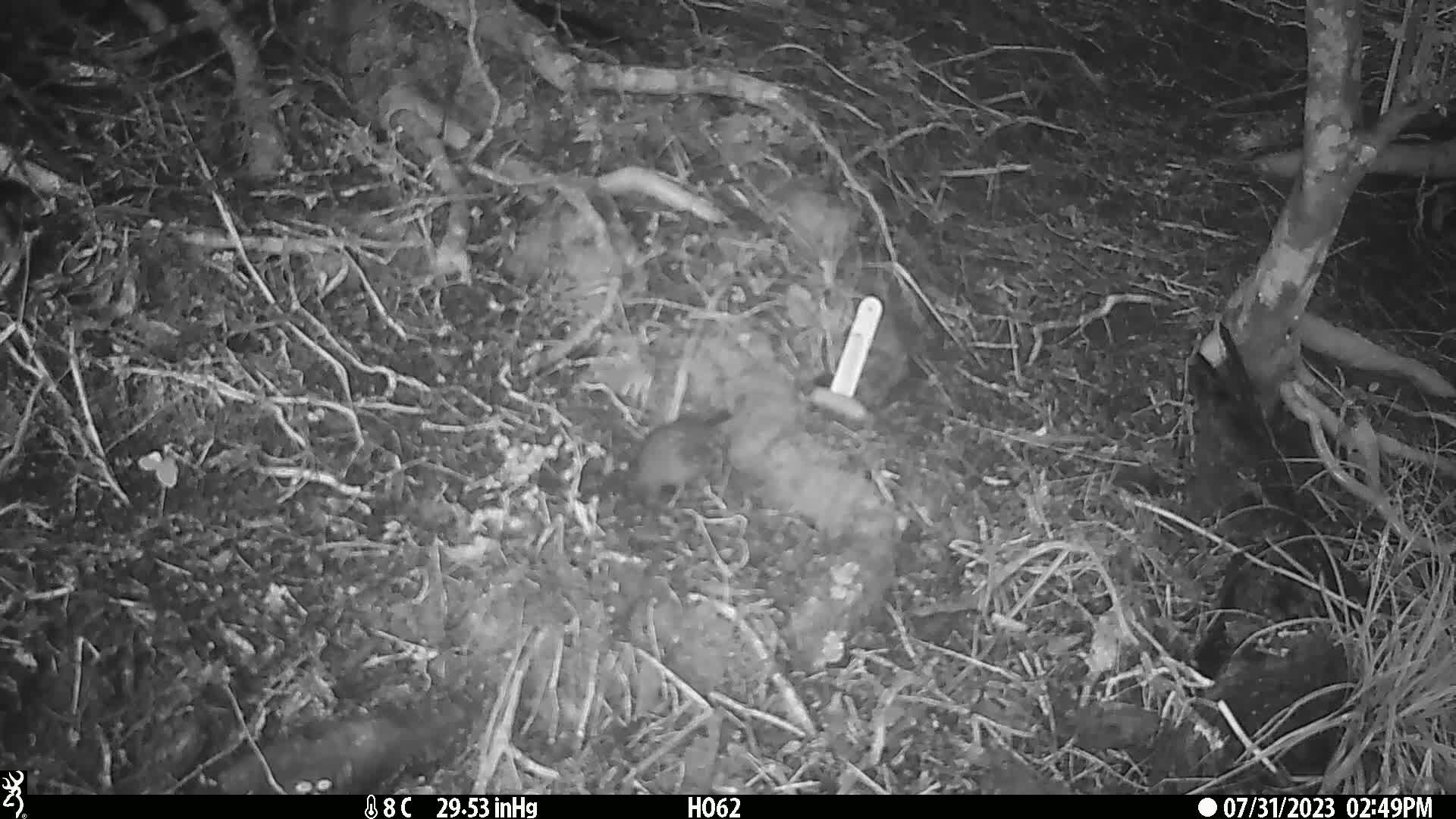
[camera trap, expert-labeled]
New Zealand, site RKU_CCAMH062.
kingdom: Animalia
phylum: Chordata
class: Aves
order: Passeriformes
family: Prunellidae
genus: Prunella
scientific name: Prunella modularis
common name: dunnock